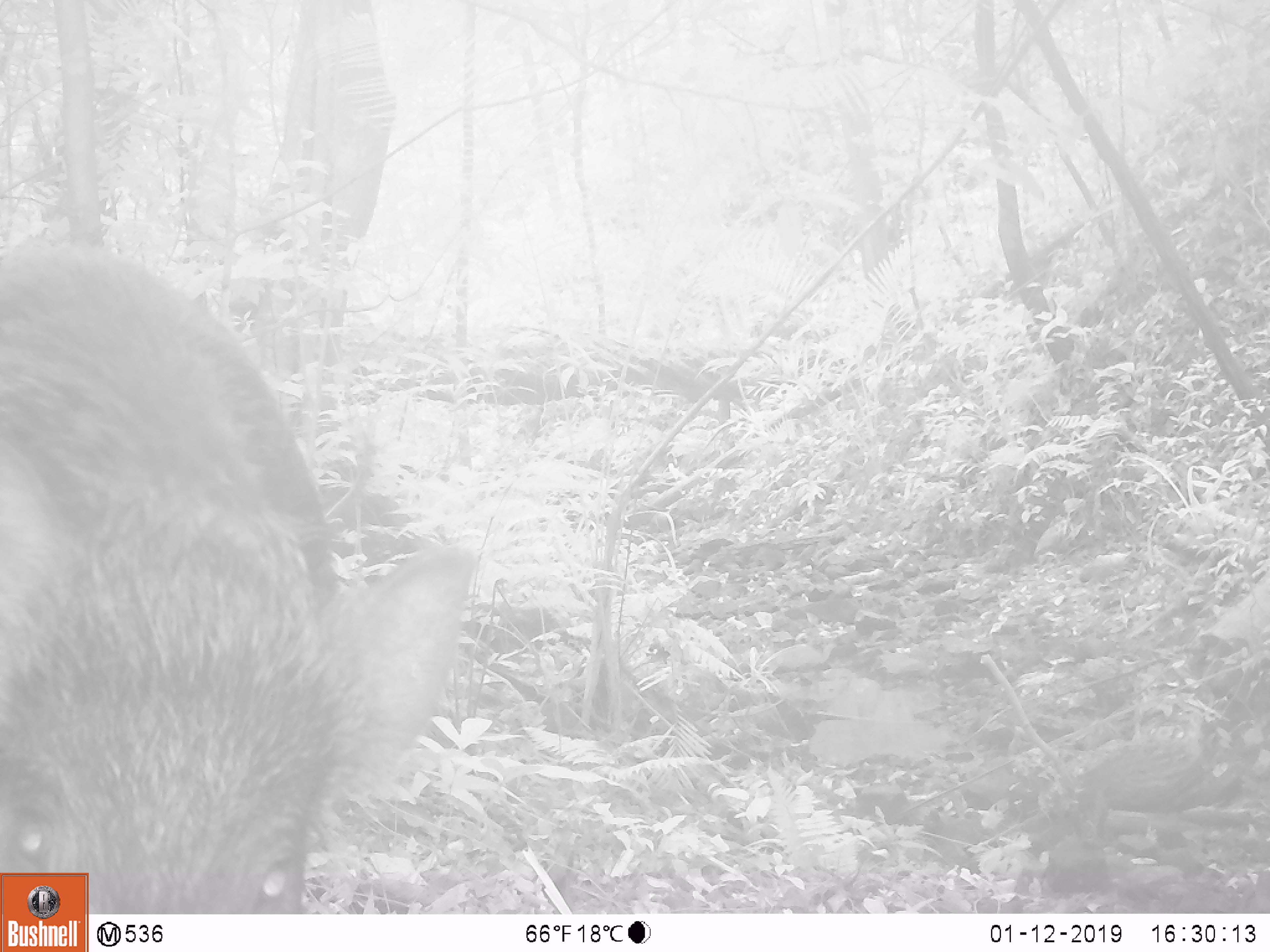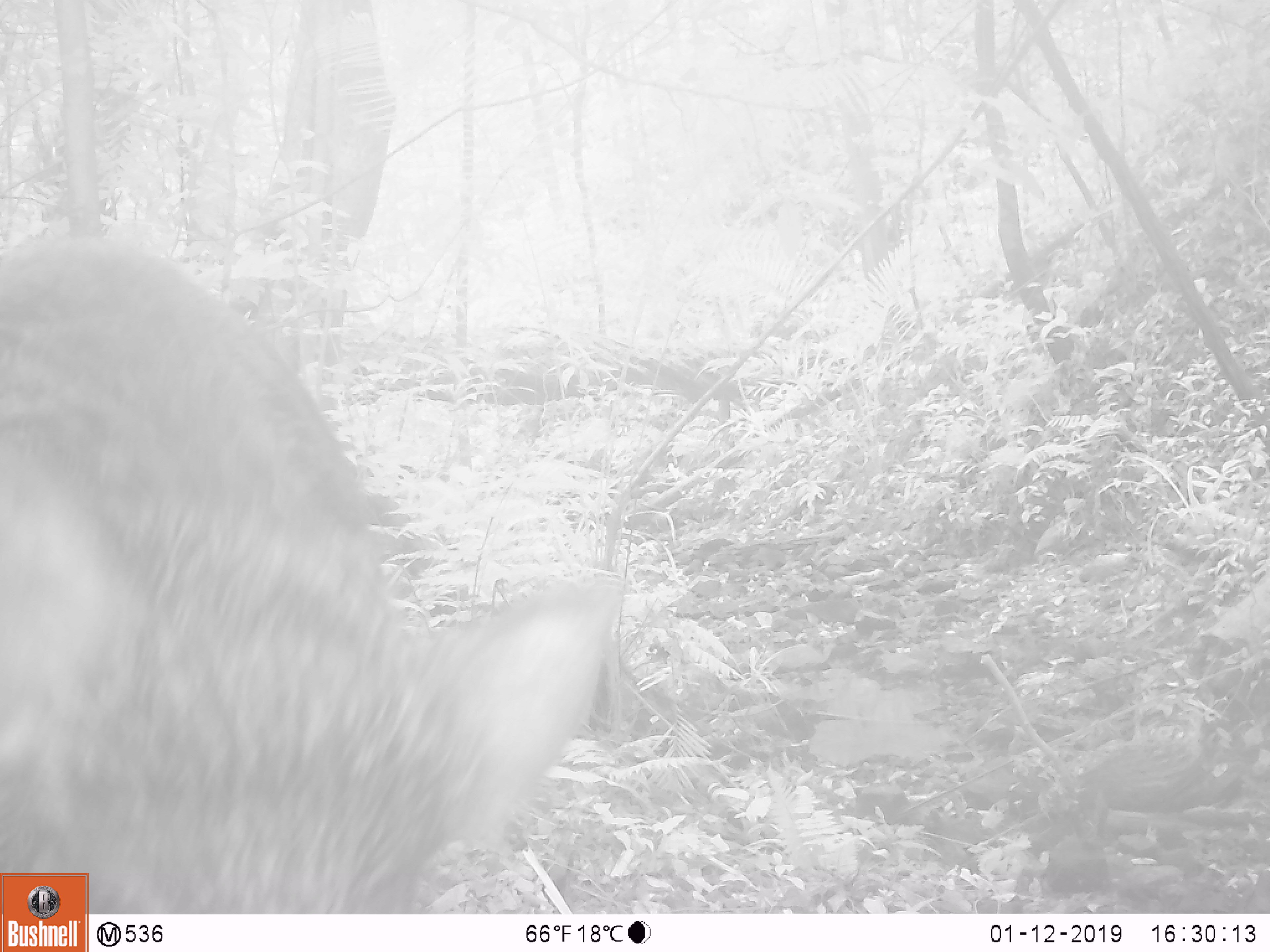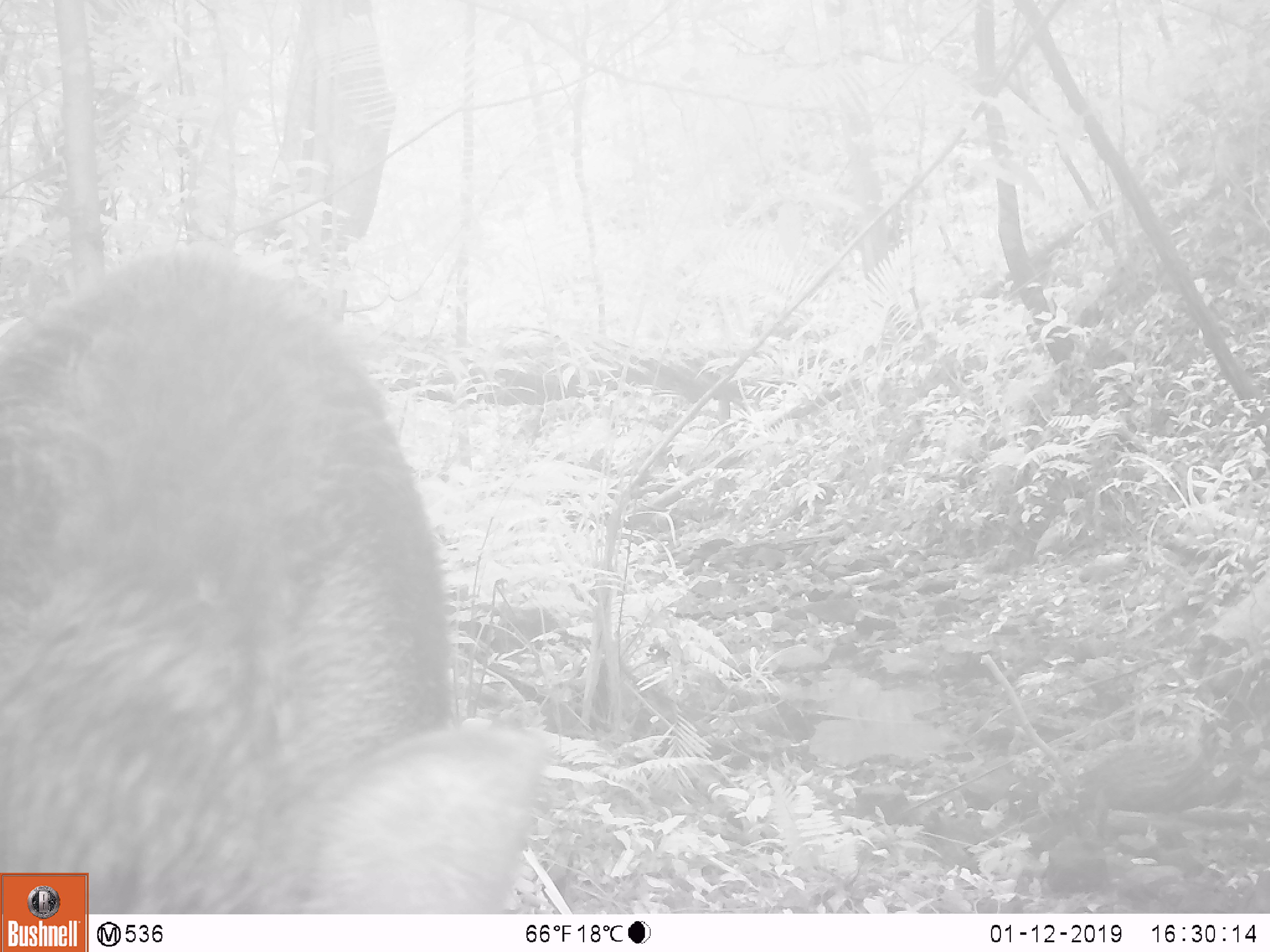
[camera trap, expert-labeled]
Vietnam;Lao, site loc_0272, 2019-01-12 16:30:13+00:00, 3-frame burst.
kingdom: Animalia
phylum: Chordata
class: Mammalia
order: Artiodactyla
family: Suidae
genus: Sus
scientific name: Sus scrofa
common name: eurasian wild pig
Eurasian wild pig (Sus scrofa). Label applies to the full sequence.